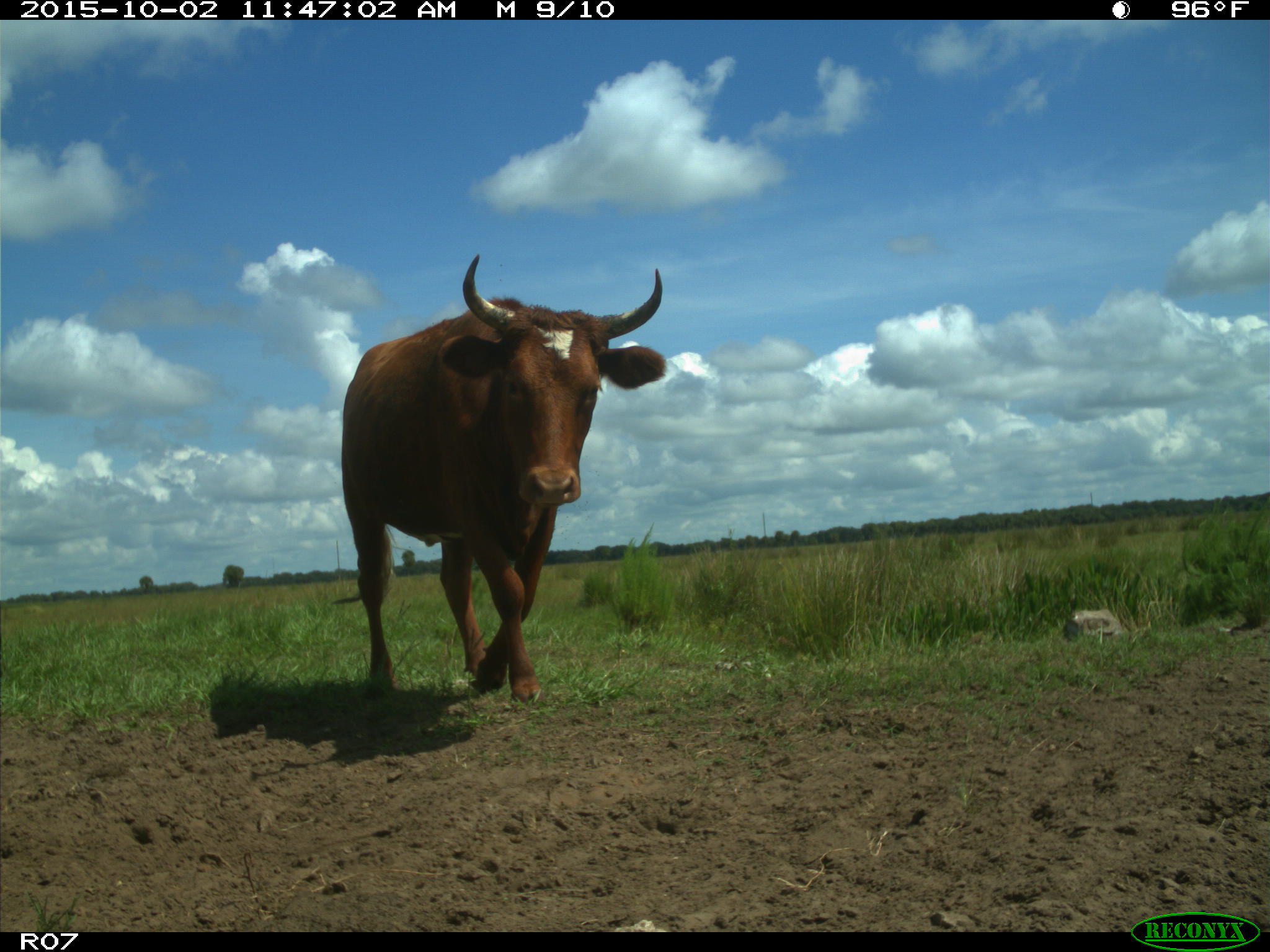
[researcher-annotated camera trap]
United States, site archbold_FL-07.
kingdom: Animalia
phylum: Chordata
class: Mammalia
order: Artiodactyla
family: Bovidae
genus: Bos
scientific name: Bos taurus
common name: domestic cow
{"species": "Bos taurus (domestic cow)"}